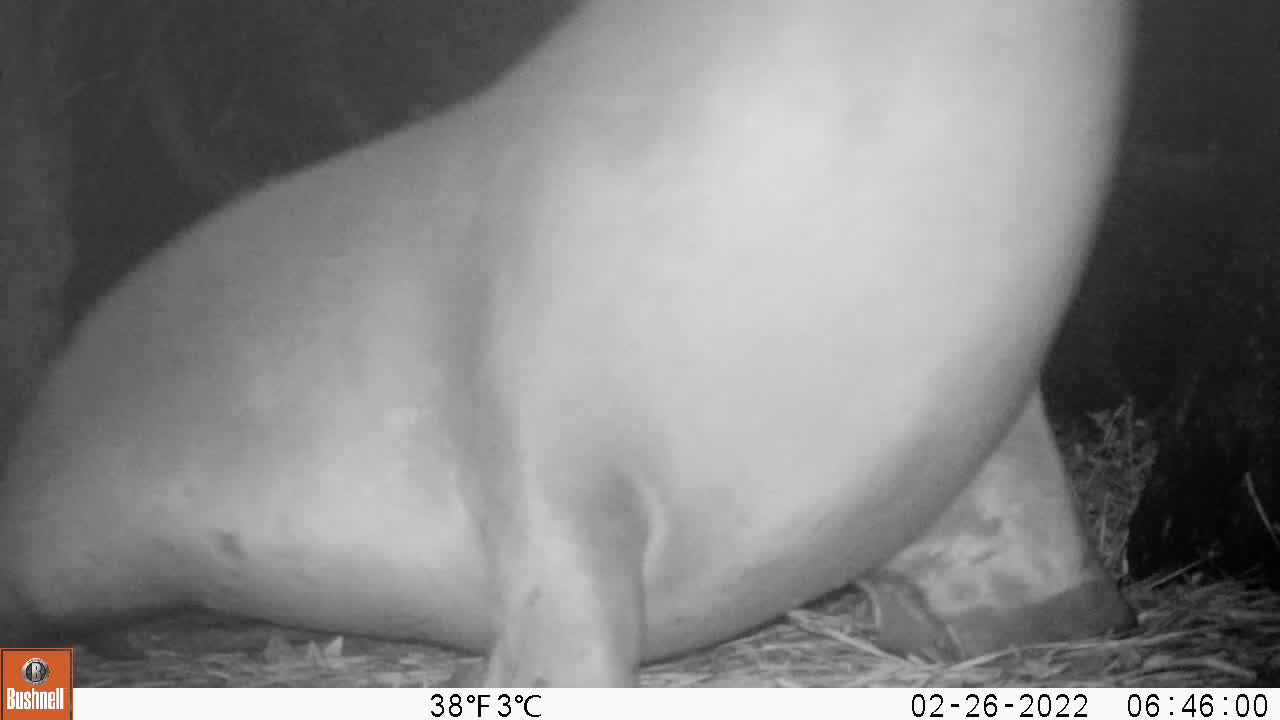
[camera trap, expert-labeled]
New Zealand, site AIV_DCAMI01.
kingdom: Animalia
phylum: Chordata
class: Mammalia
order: Carnivora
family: Otariidae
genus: Phocarctos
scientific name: Phocarctos hookeri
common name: new zealand sea lion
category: sealion